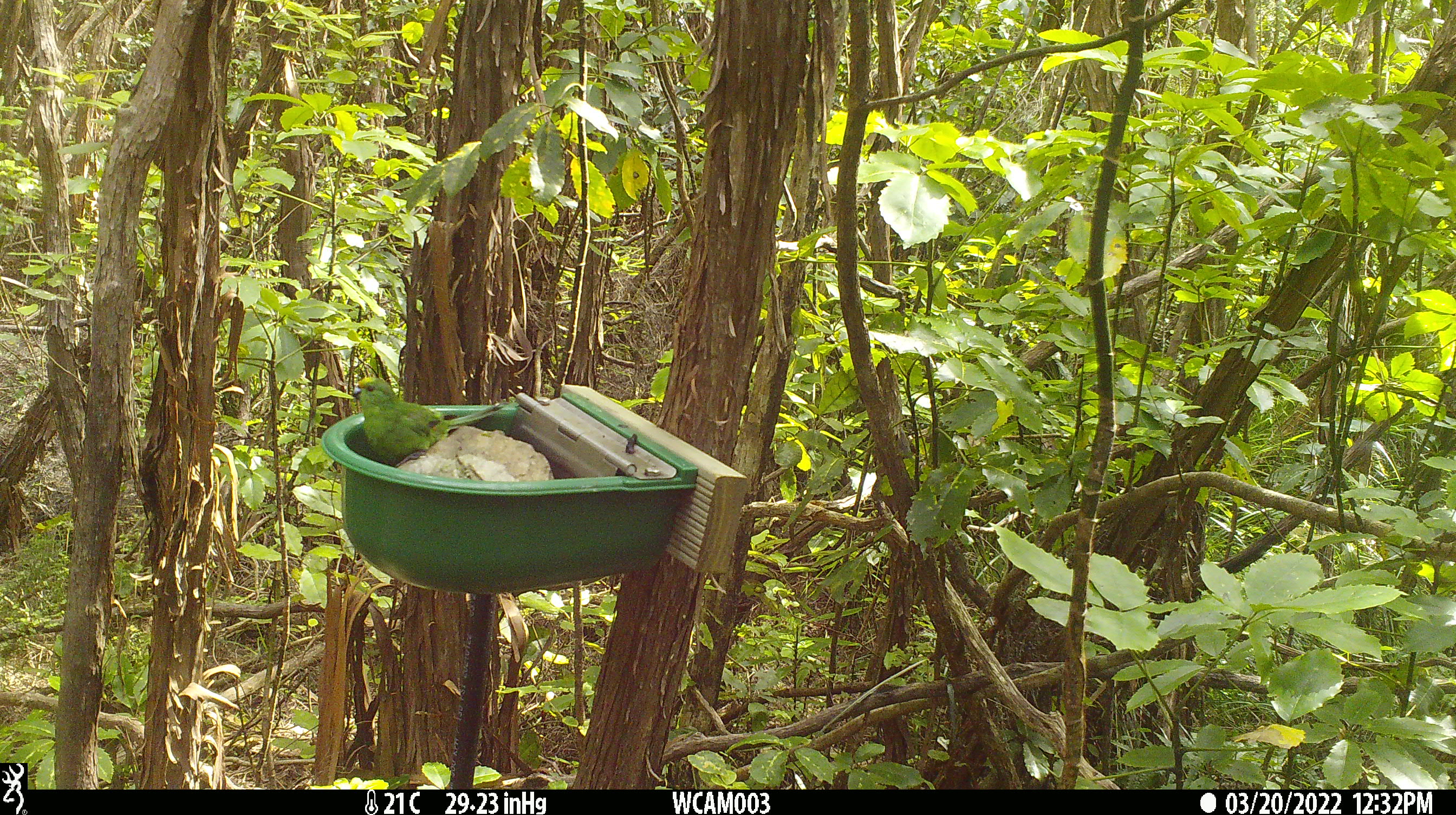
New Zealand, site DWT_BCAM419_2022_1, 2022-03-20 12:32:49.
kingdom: Animalia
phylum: Chordata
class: Aves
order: Psittaciformes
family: Psittaculidae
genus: Cyanoramphus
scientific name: Cyanoramphus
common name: parakeet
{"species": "parakeet (Cyanoramphus)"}